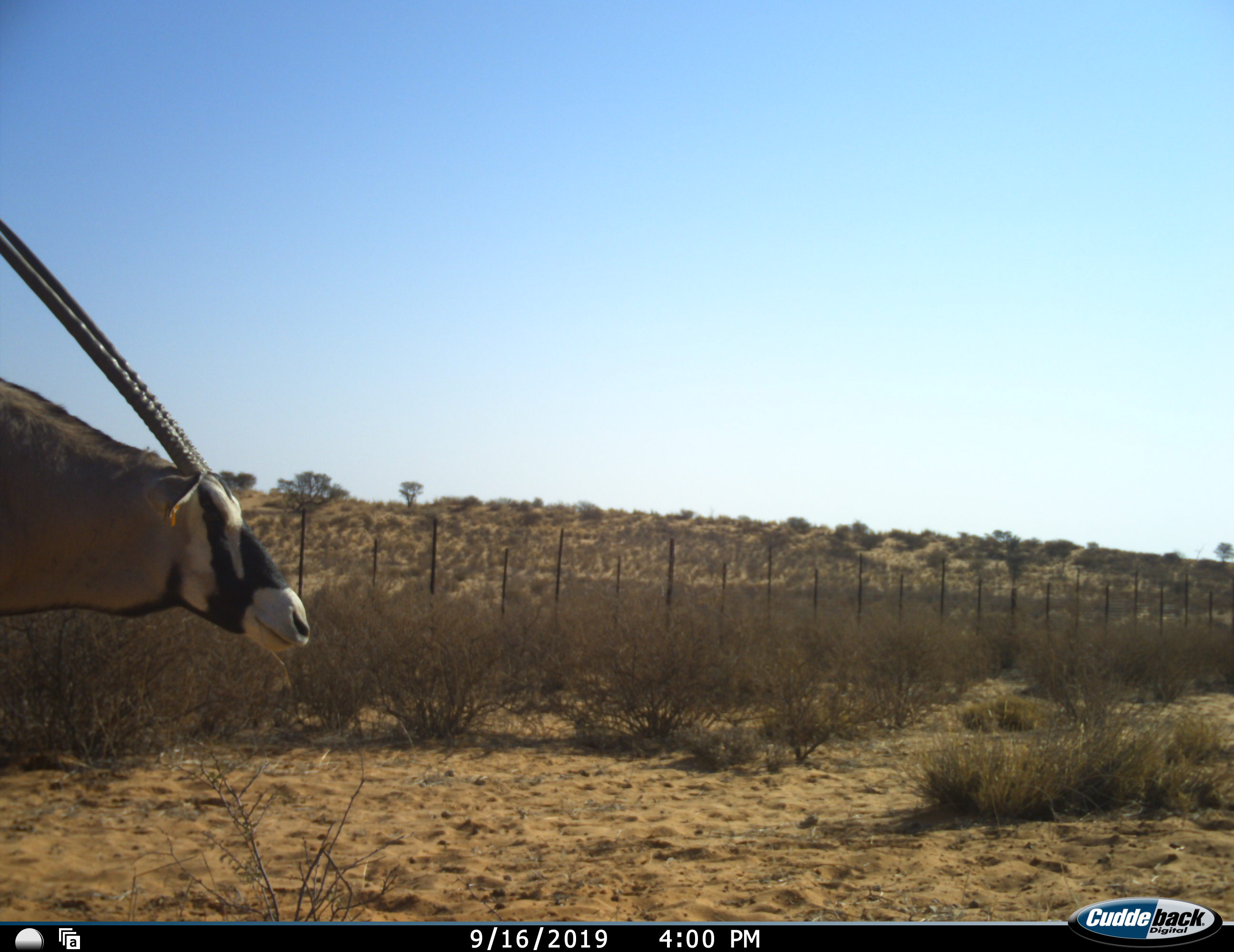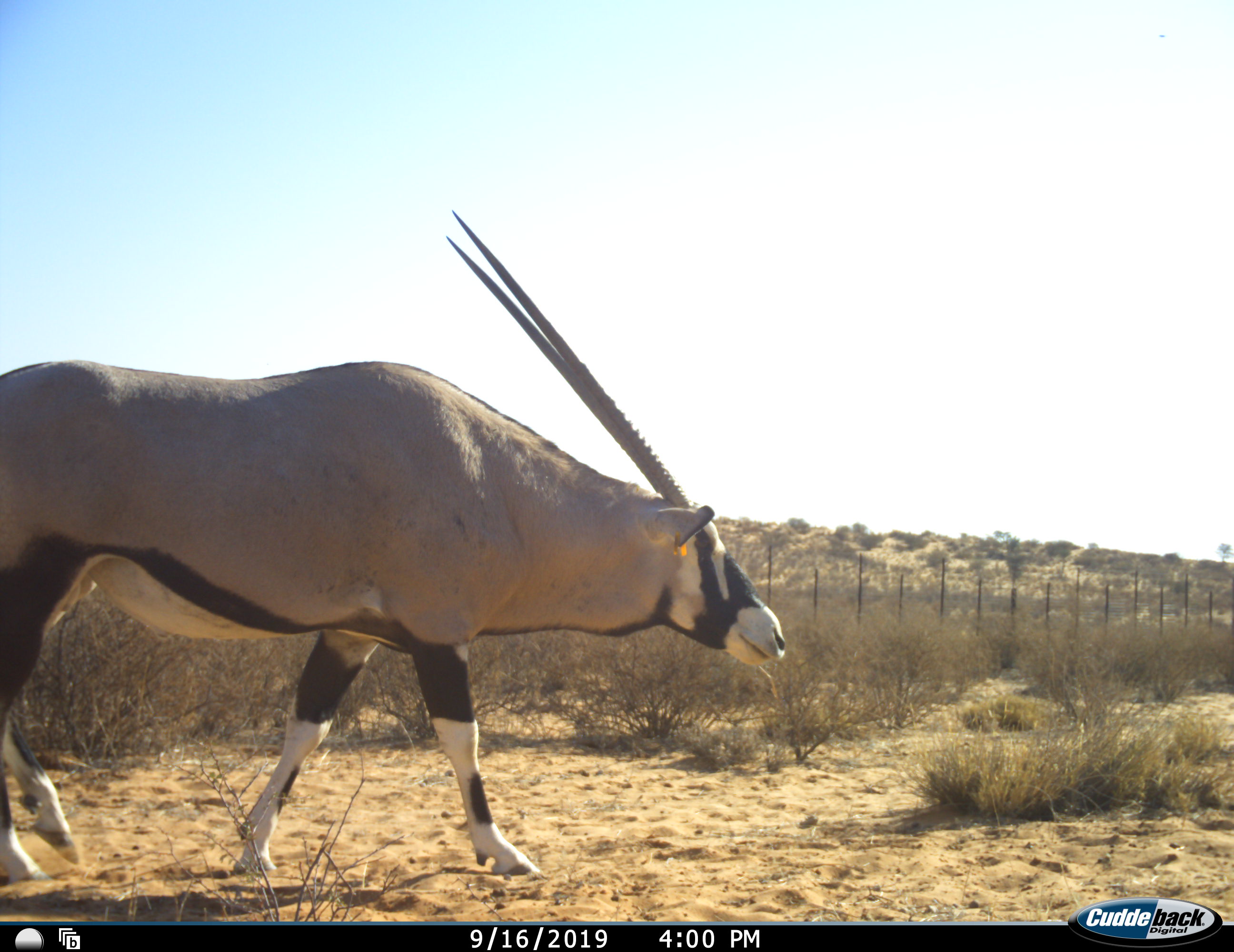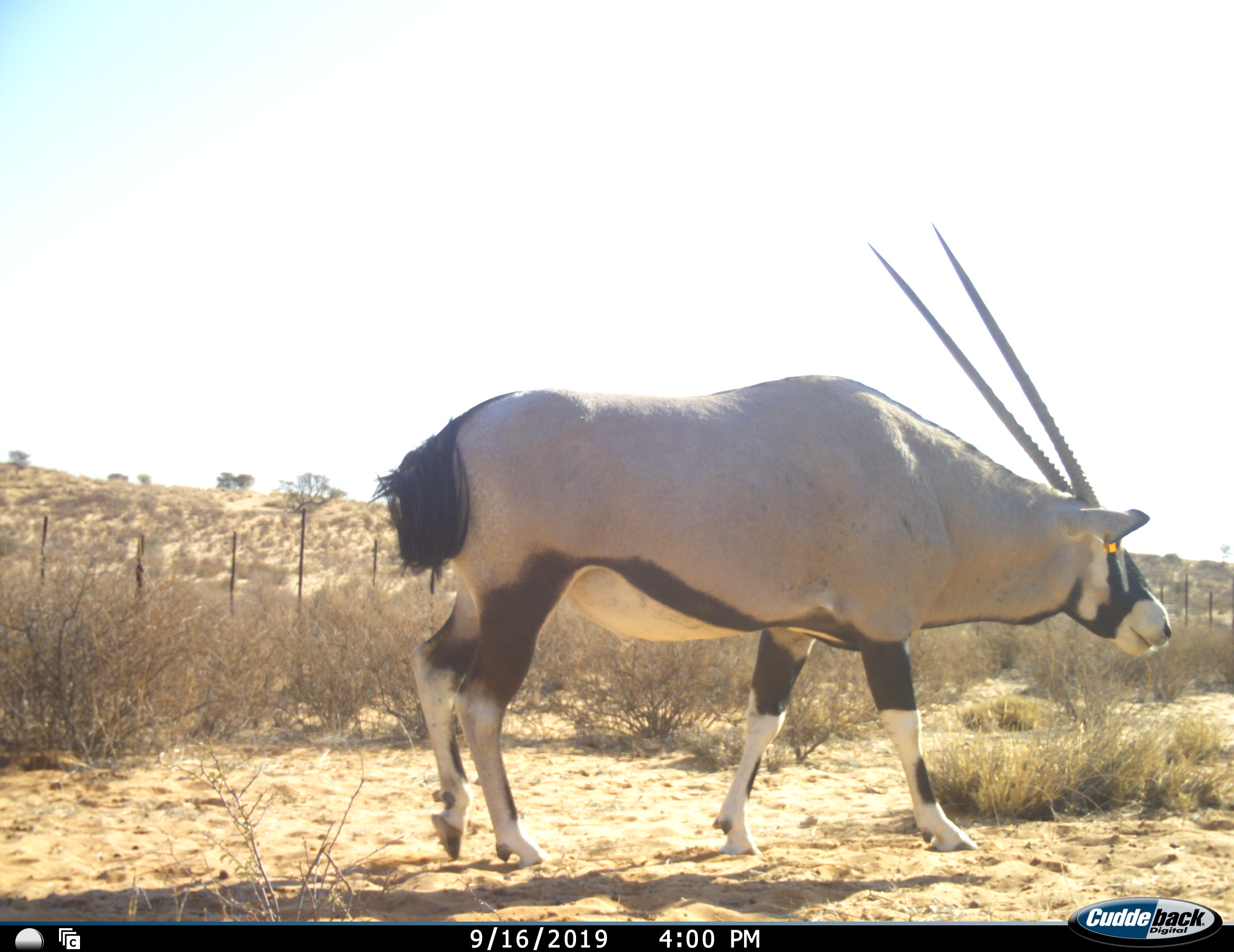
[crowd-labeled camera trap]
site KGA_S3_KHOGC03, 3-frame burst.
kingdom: Animalia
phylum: Chordata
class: Mammalia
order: Artiodactyla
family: Bovidae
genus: Oryx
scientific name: Oryx gazella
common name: gemsbok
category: oryx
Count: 1.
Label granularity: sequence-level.